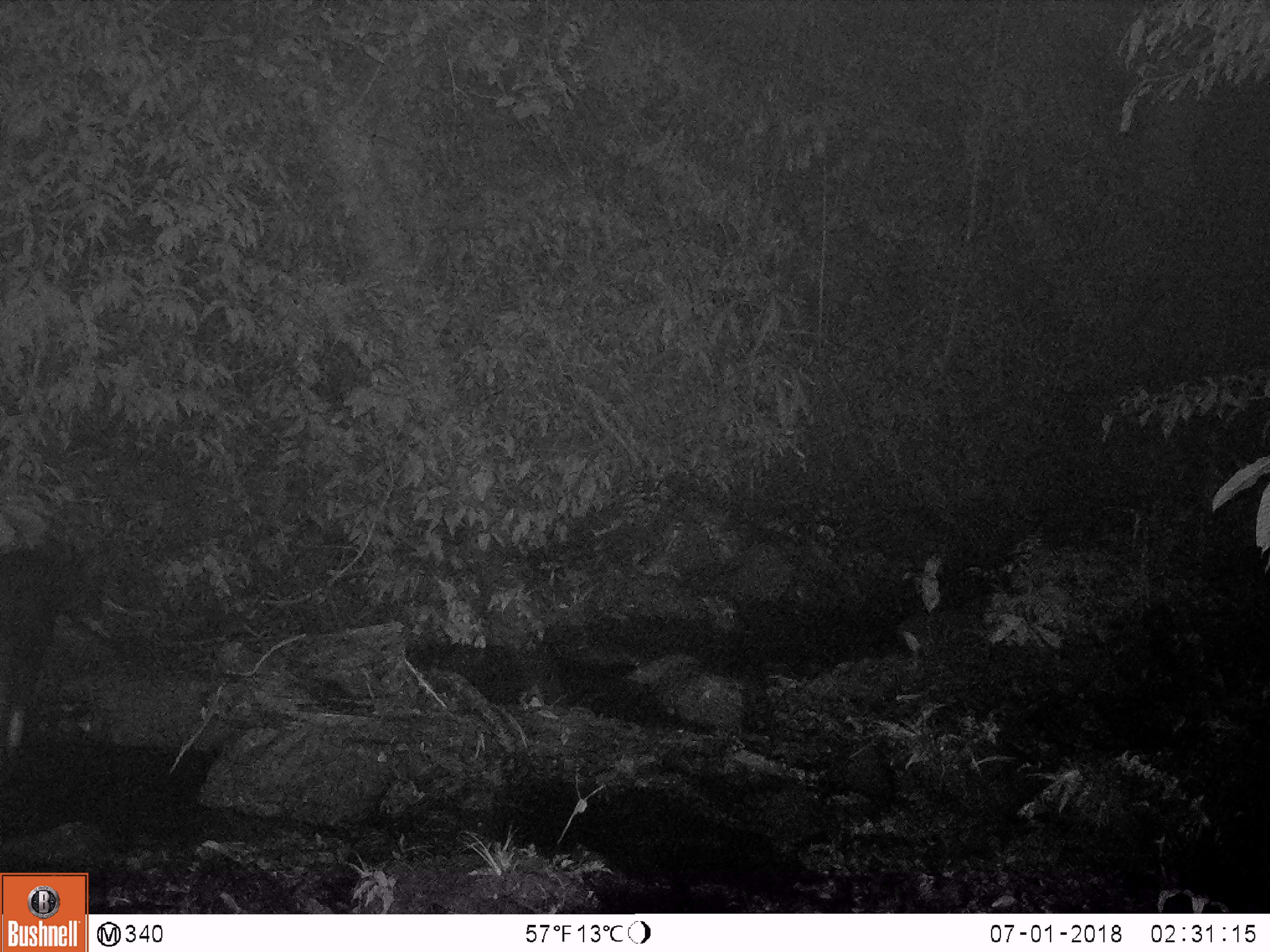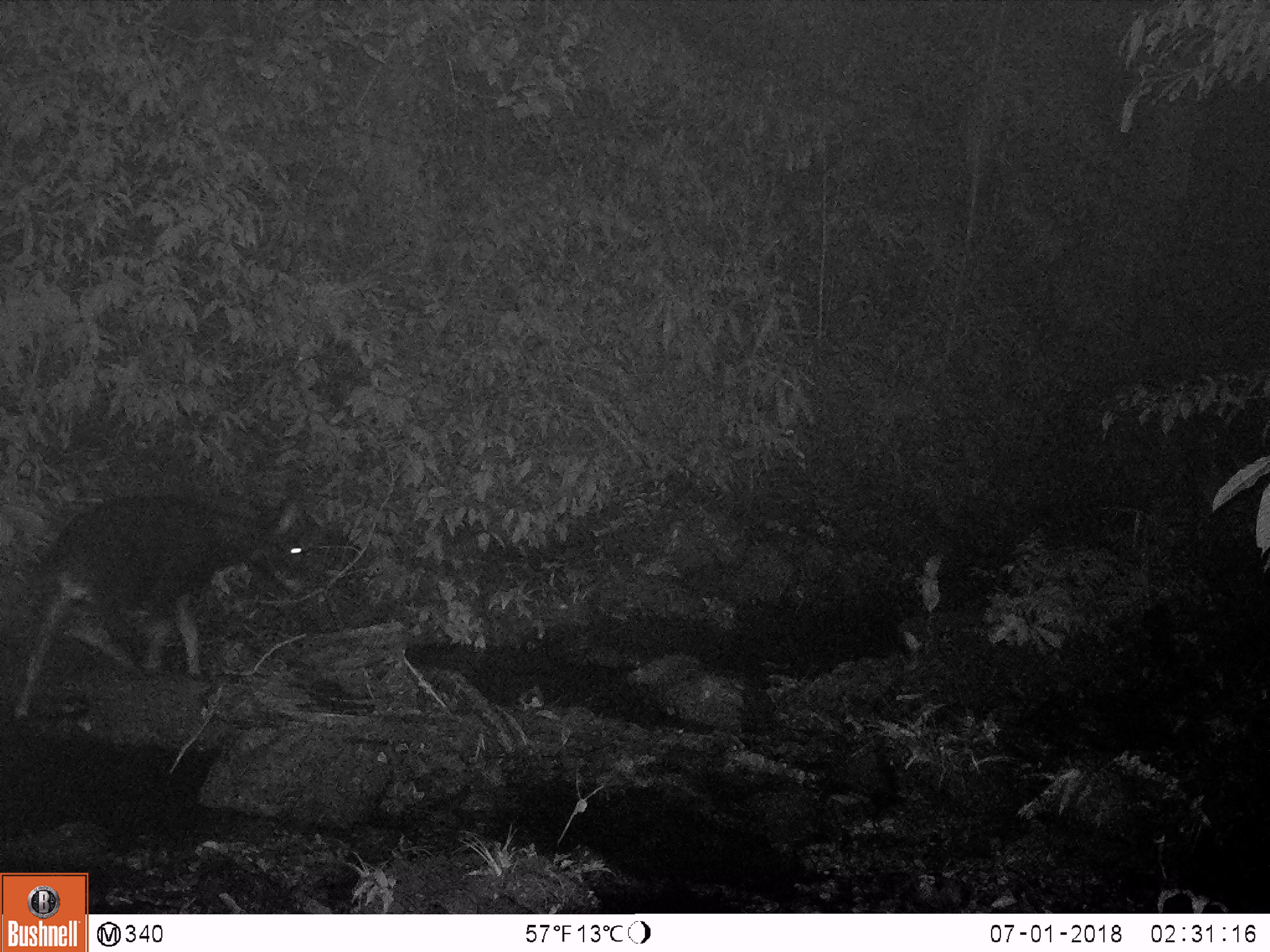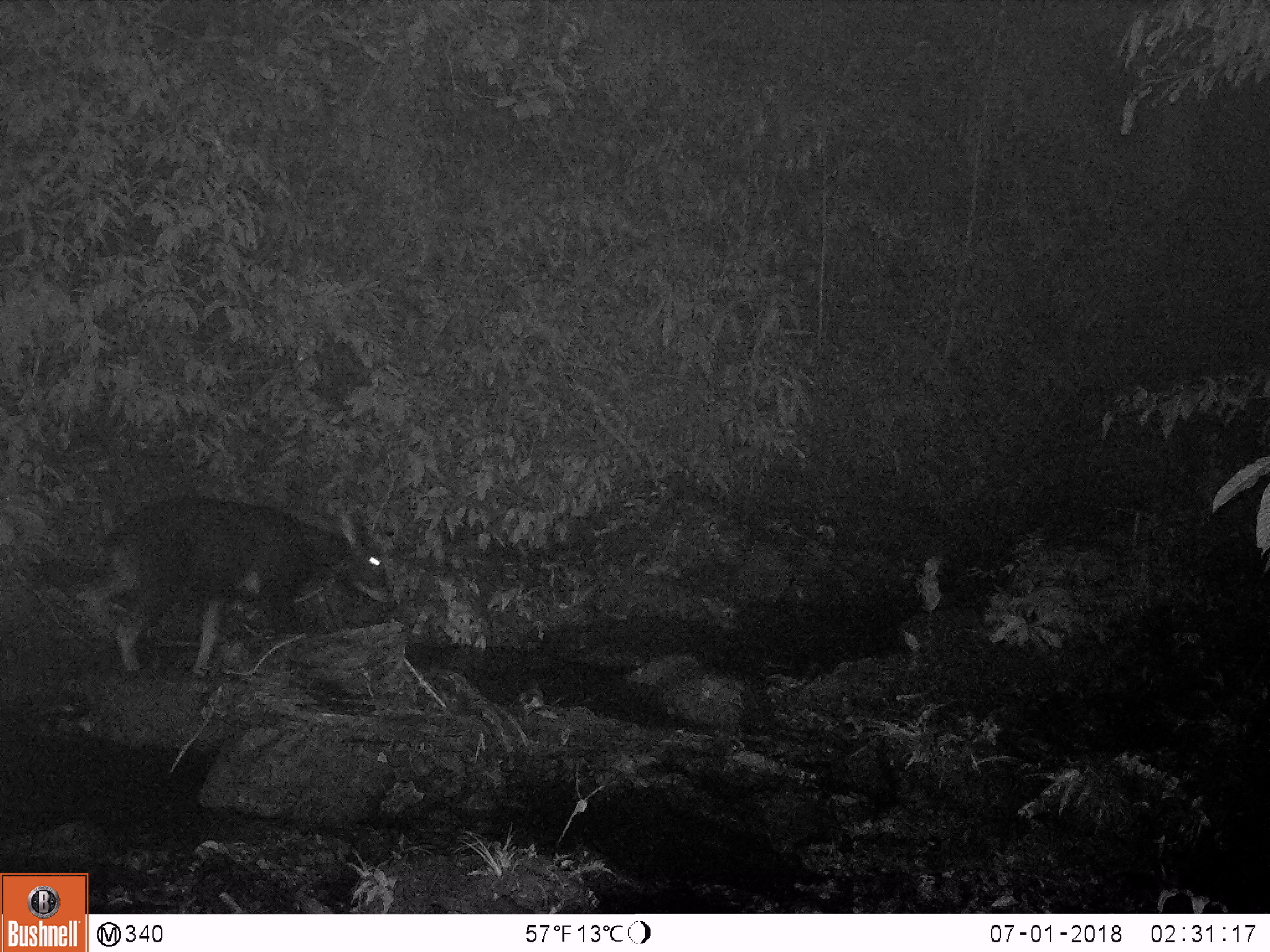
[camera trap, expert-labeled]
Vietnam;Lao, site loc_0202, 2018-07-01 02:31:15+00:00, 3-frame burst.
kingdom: Animalia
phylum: Chordata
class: Mammalia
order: Artiodactyla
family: Bovidae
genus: Capricornis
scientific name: Capricornis sumatraensis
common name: chinese serow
Chinese serow (Capricornis sumatraensis). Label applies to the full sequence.